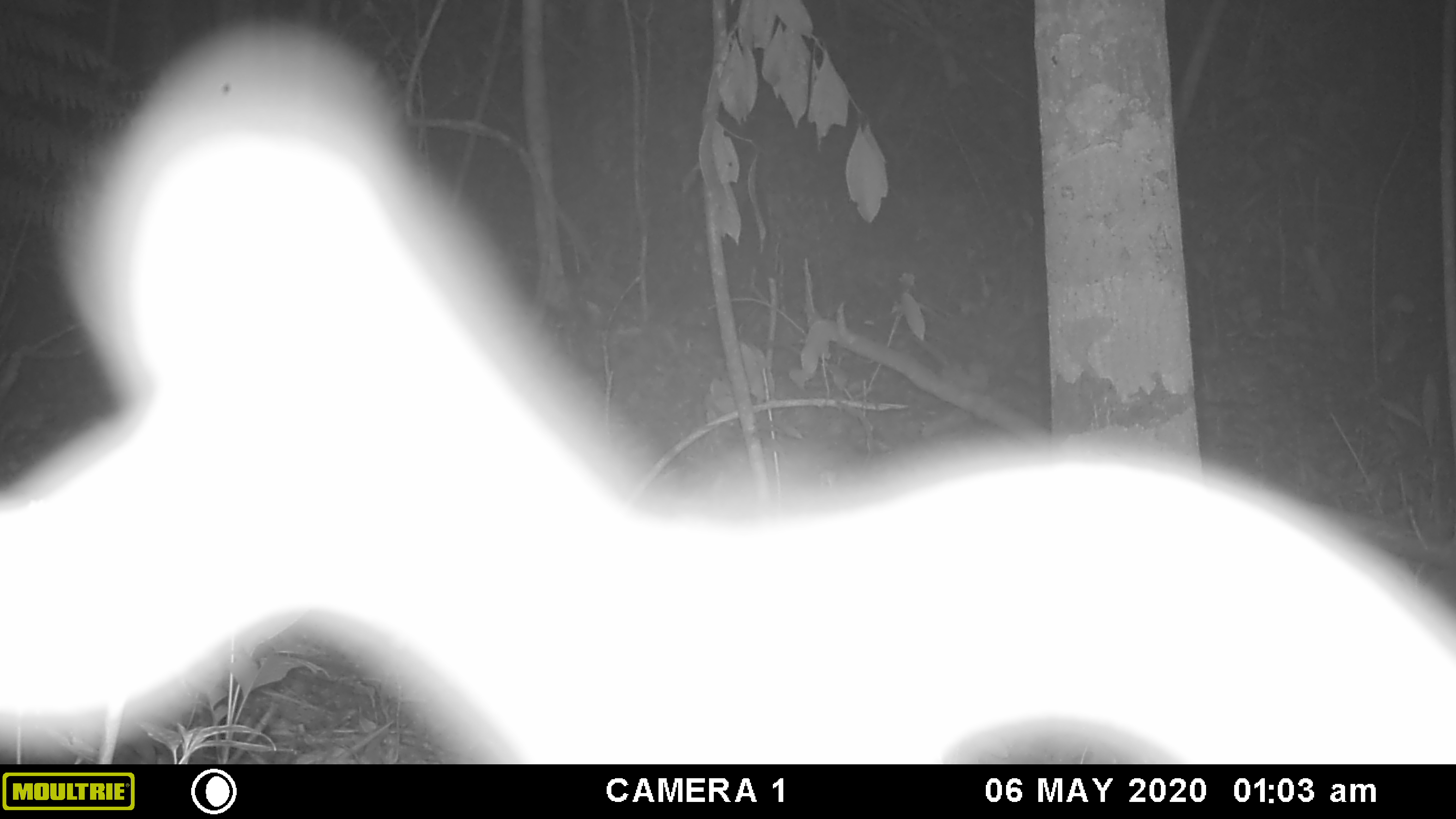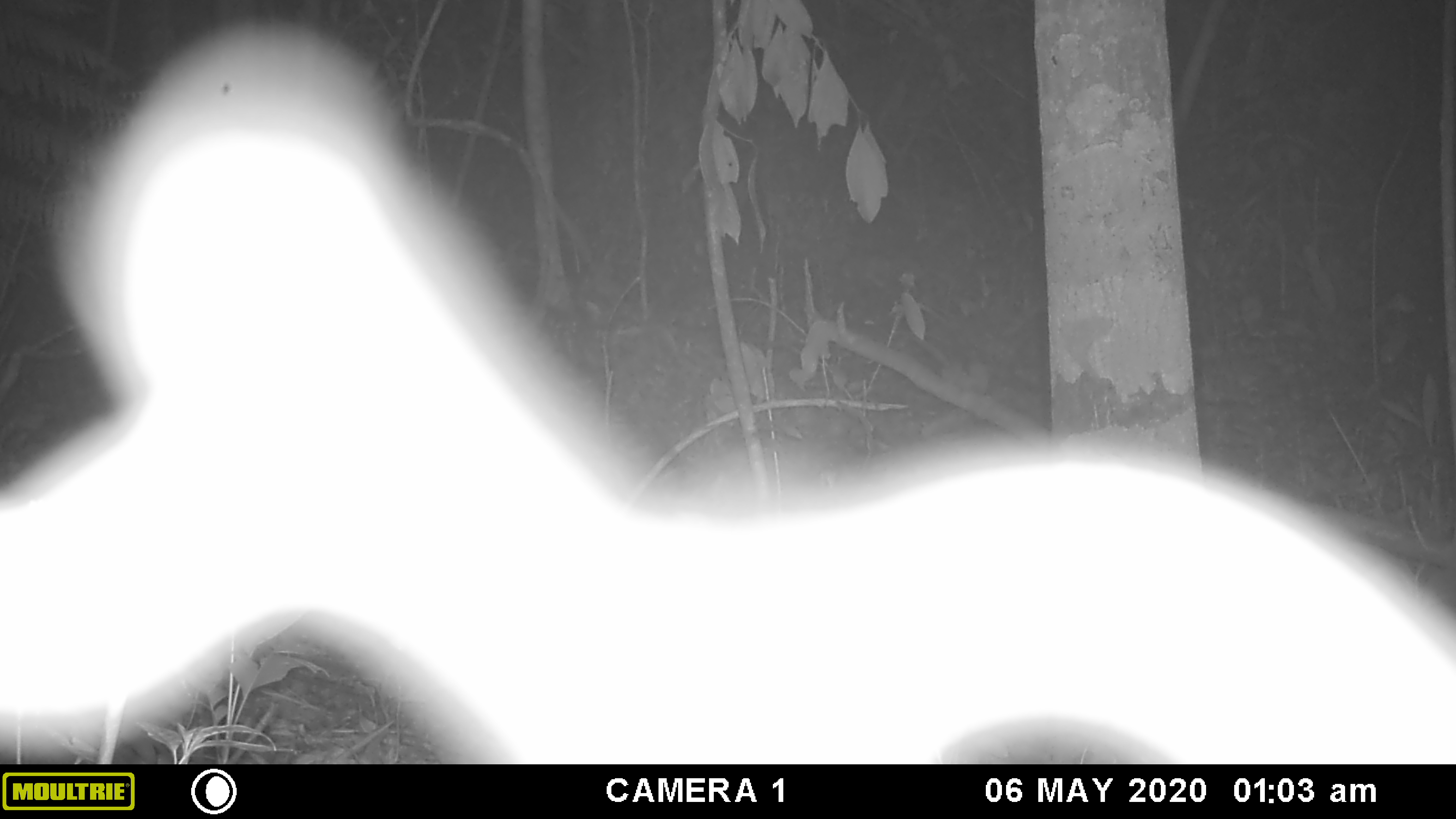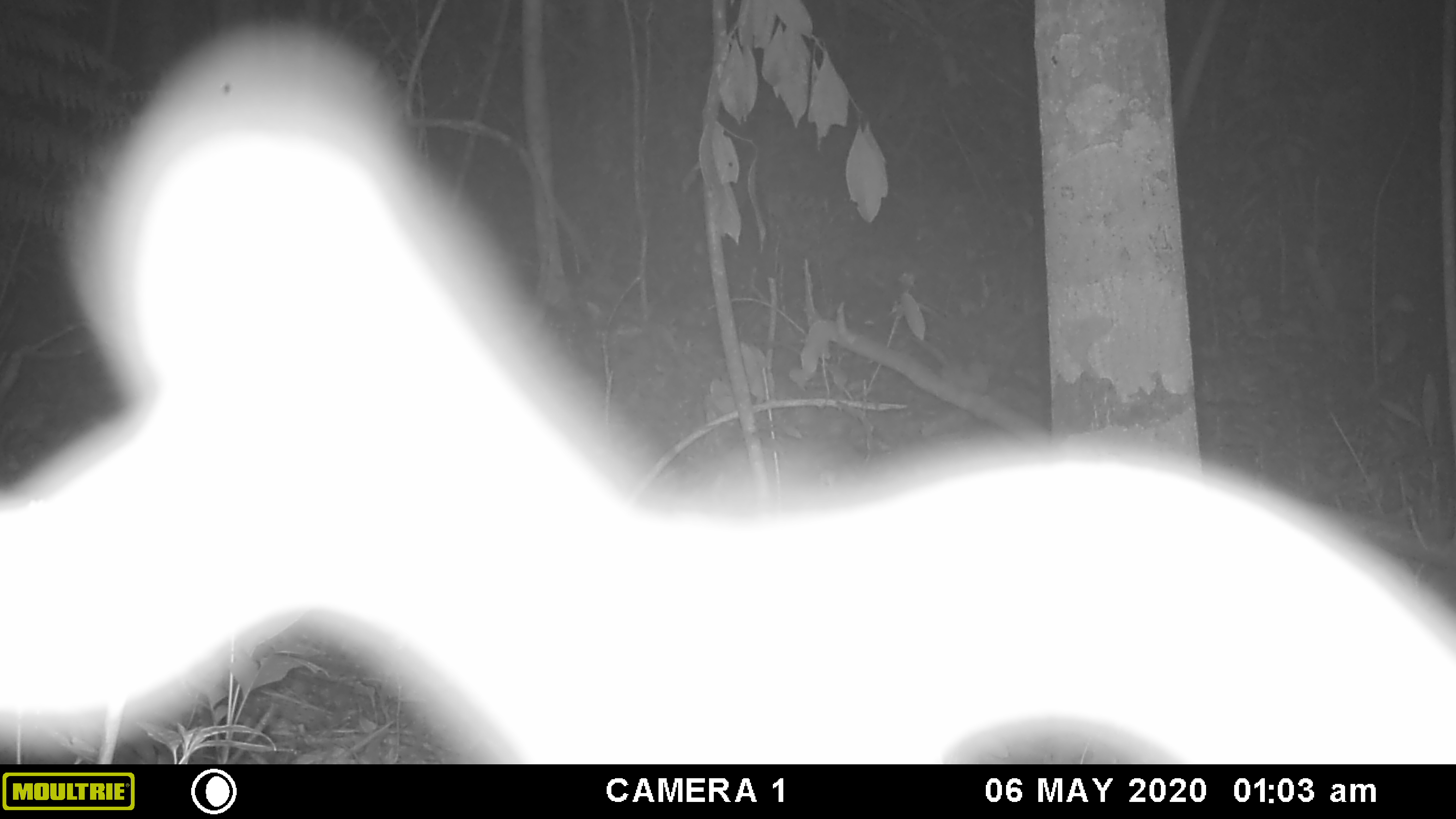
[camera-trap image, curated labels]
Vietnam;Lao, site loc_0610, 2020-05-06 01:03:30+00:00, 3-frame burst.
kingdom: Animalia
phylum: Chordata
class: Mammalia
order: Artiodactyla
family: Cervidae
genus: Muntiacus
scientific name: Muntiacus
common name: muntjacs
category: unidentified muntjac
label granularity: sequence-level